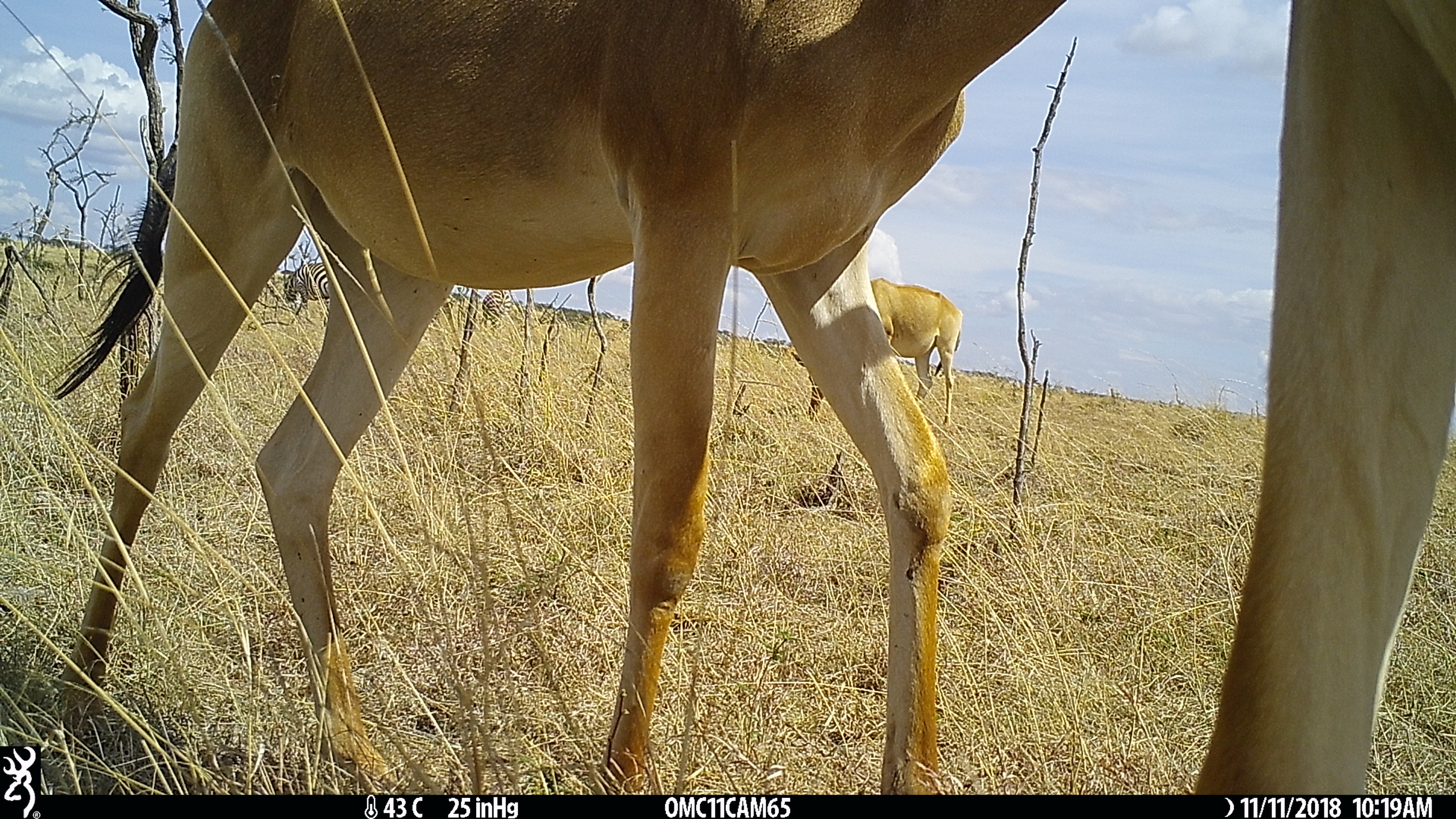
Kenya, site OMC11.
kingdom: Animalia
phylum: Chordata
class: Mammalia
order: Artiodactyla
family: Bovidae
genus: Alcelaphus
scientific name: Alcelaphus buselaphus cokii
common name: coke's hartebeest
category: hartebeest cokes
Hartebeest cokes (coke's hartebeest) (Alcelaphus buselaphus cokii).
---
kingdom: Animalia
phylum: Chordata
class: Mammalia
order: Perissodactyla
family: Equidae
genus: Equus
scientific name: Equus quagga burchellii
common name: burchell's zebra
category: zebra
Zebra (burchell's zebra) (Equus quagga burchellii).